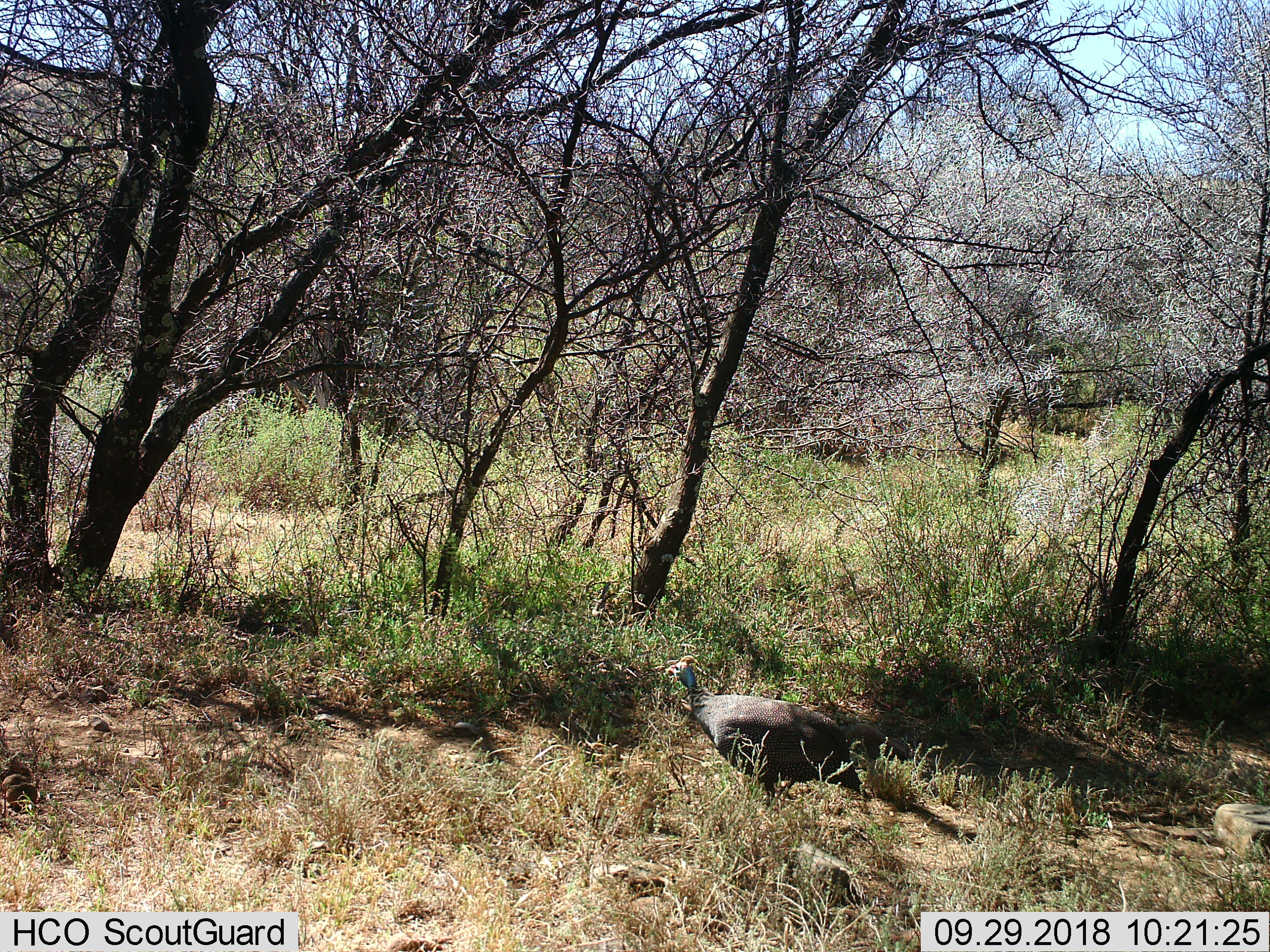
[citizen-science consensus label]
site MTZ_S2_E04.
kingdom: Animalia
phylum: Chordata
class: Aves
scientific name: Aves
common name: bird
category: birdother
Birdother (bird) (Aves), count 1. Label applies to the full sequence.